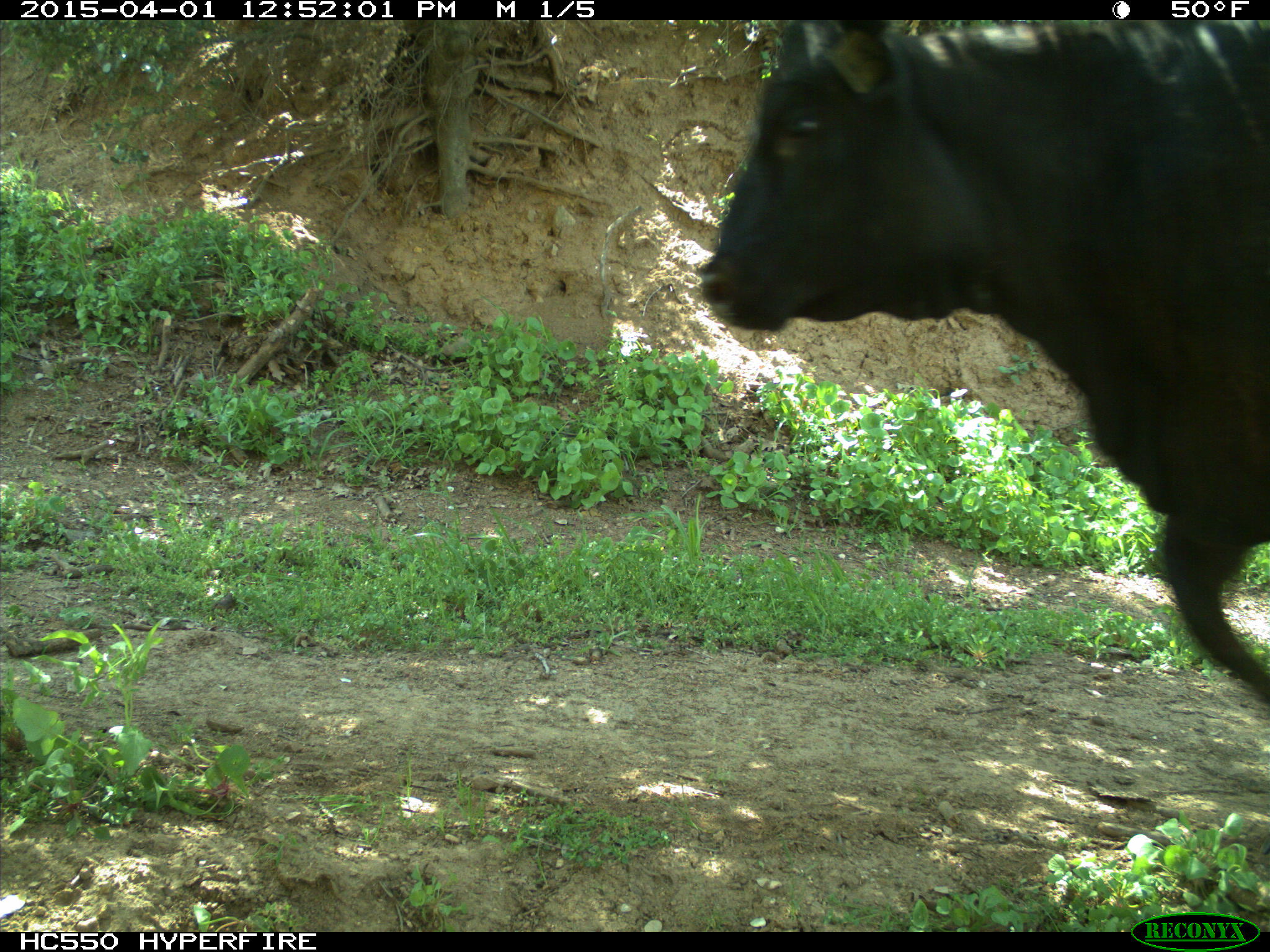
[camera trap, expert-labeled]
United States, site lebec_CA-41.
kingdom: Animalia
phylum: Chordata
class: Mammalia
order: Artiodactyla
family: Bovidae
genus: Bos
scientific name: Bos taurus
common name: domestic cow